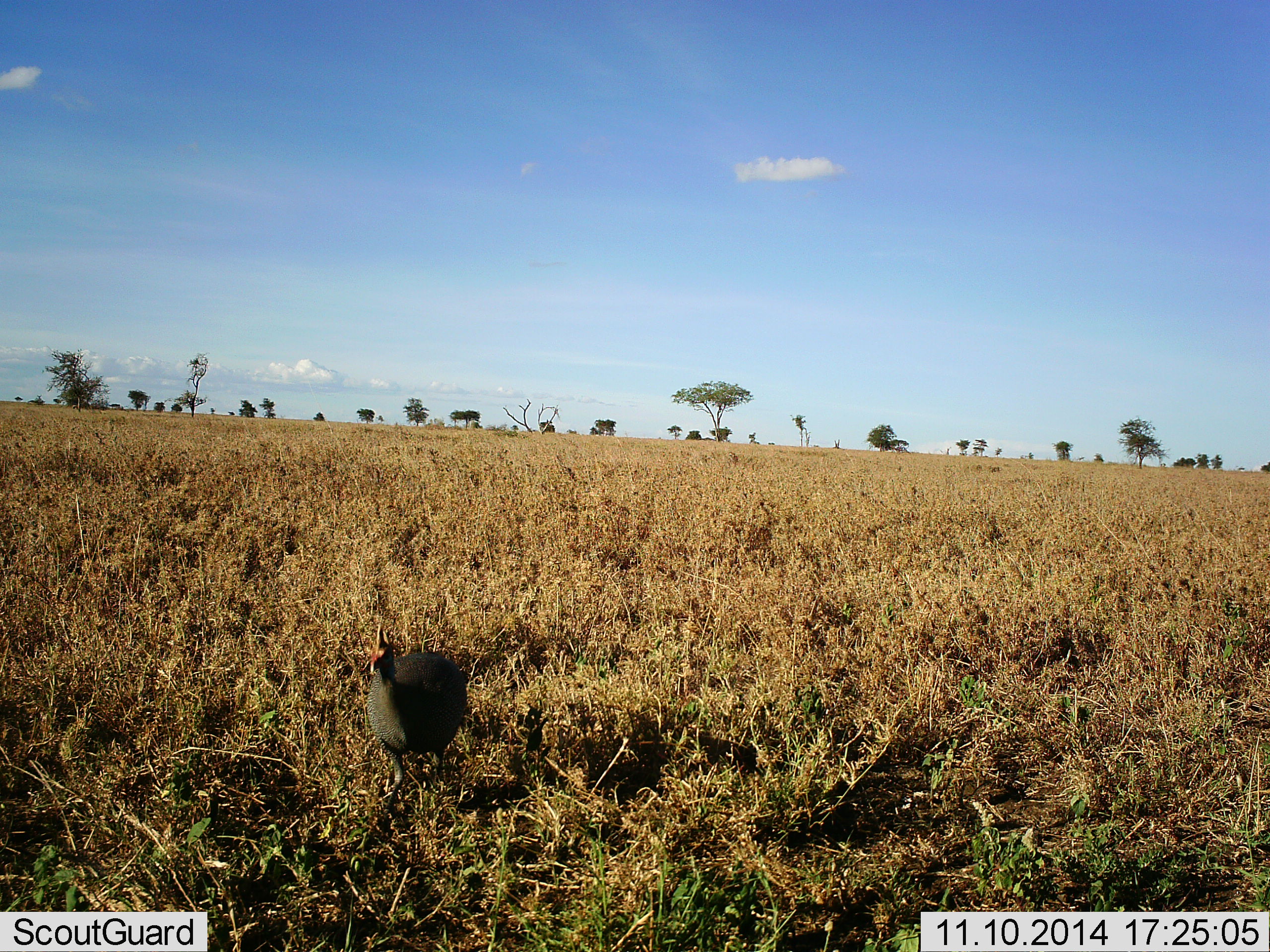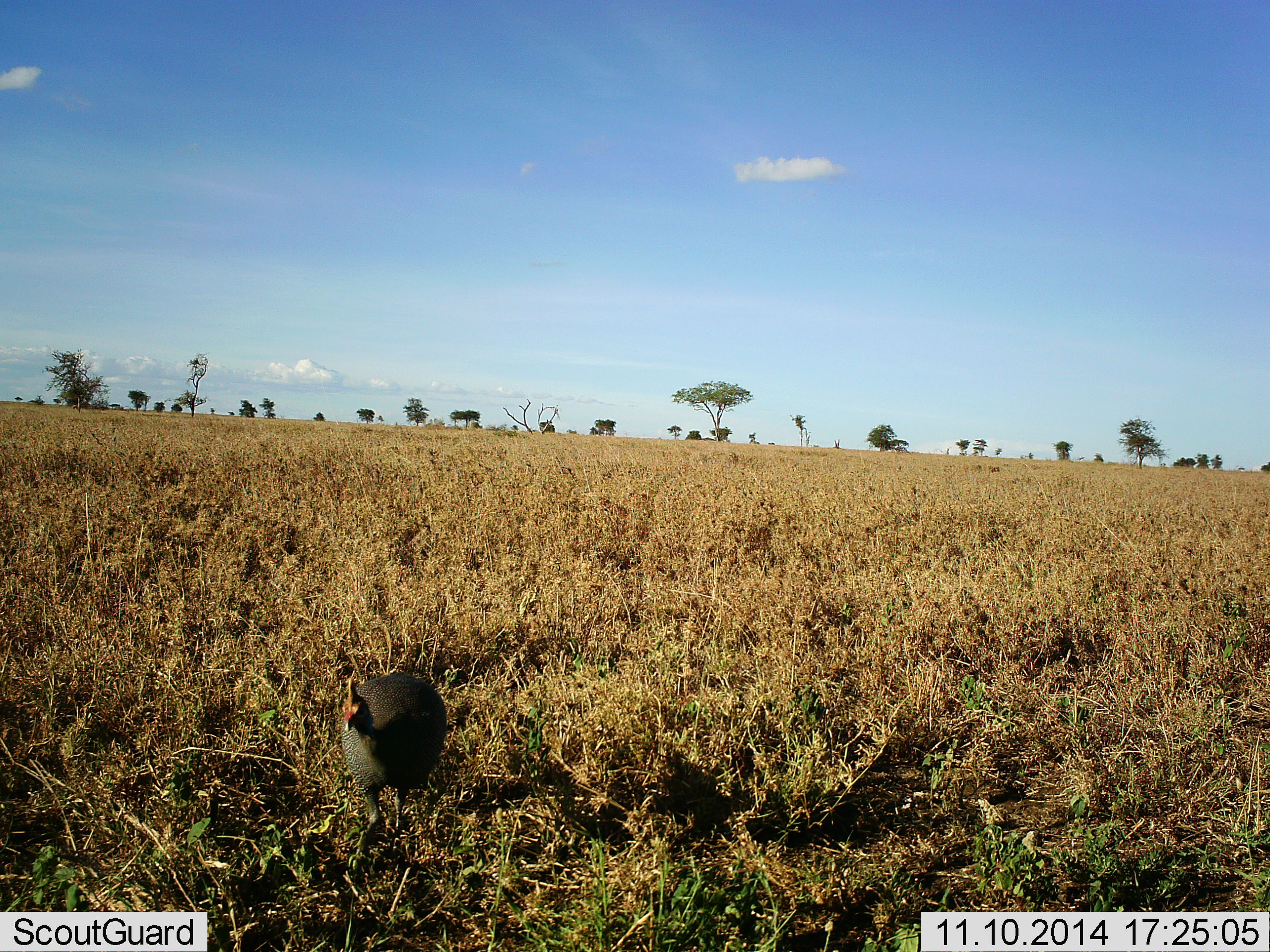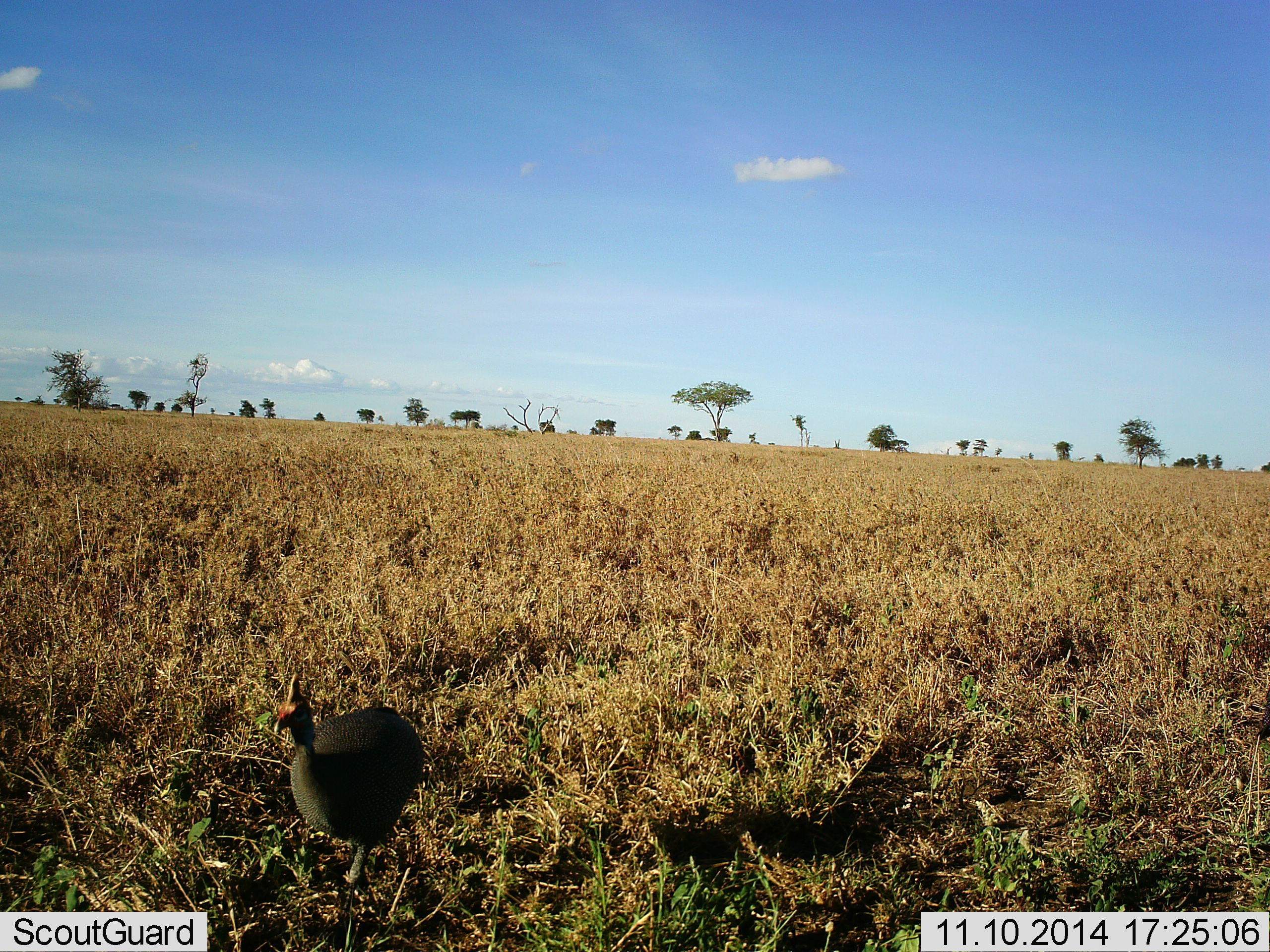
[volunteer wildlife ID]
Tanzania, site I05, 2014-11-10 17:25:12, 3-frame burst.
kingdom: Animalia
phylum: Chordata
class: Aves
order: Galliformes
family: Numididae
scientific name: Numididae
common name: guinea fowl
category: guineafowl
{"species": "guineafowl (guinea fowl) (Numididae)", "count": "1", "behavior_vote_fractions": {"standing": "10%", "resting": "0%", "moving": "90%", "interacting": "0%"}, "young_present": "0%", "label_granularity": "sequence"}